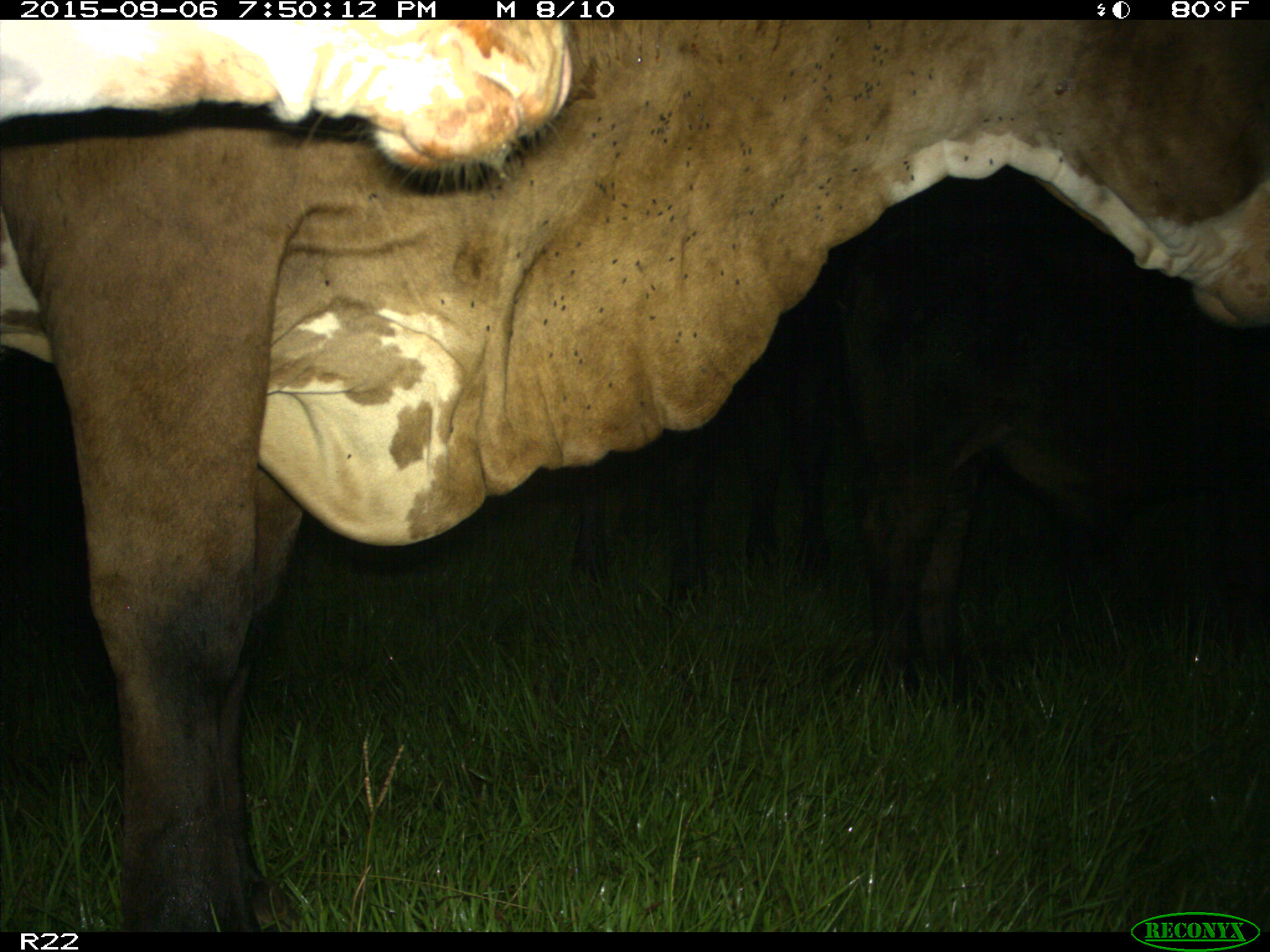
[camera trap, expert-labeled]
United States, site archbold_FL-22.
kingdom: Animalia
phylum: Chordata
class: Mammalia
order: Artiodactyla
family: Bovidae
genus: Bos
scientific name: Bos taurus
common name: domestic cow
Bos taurus (domestic cow).